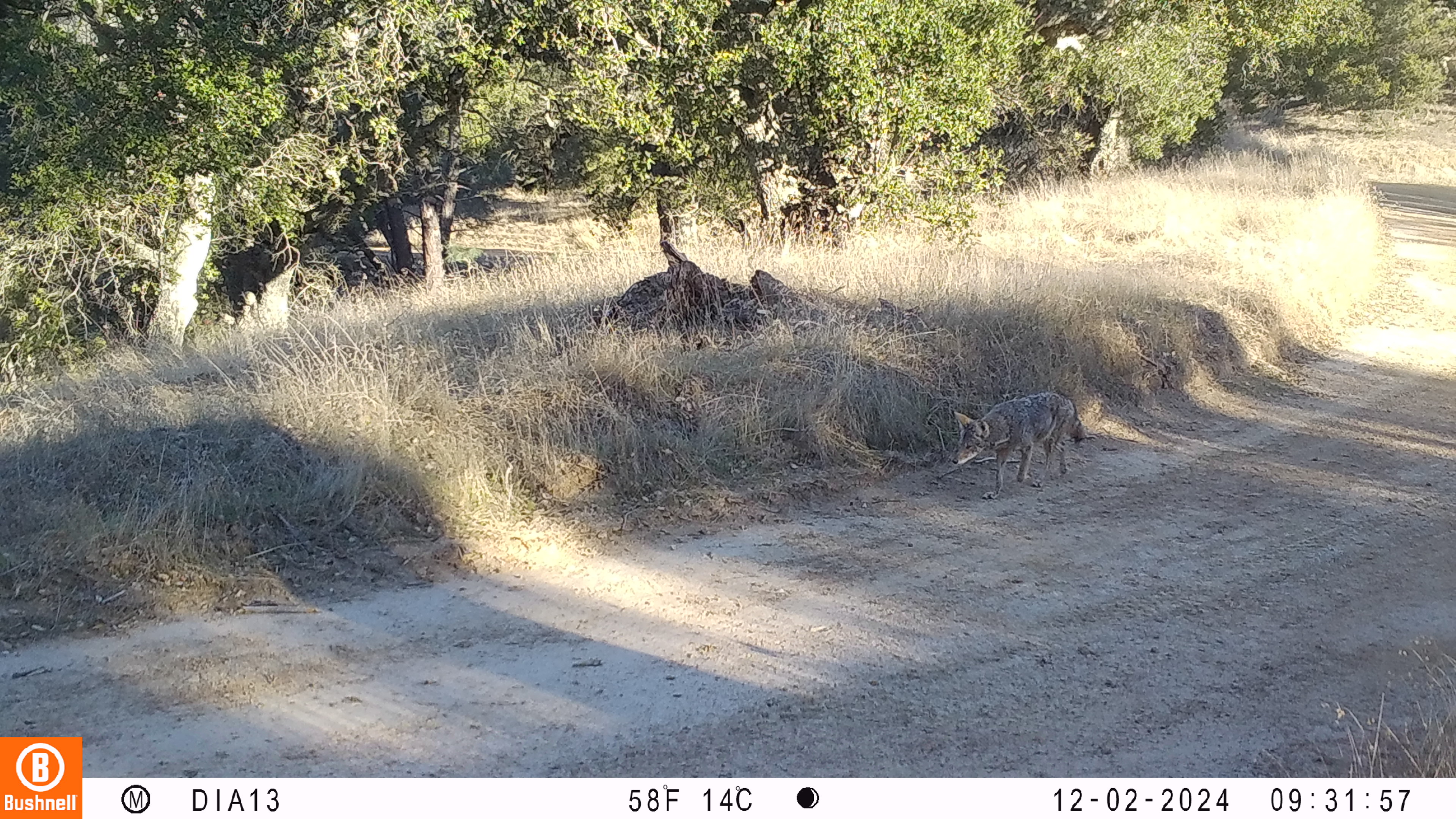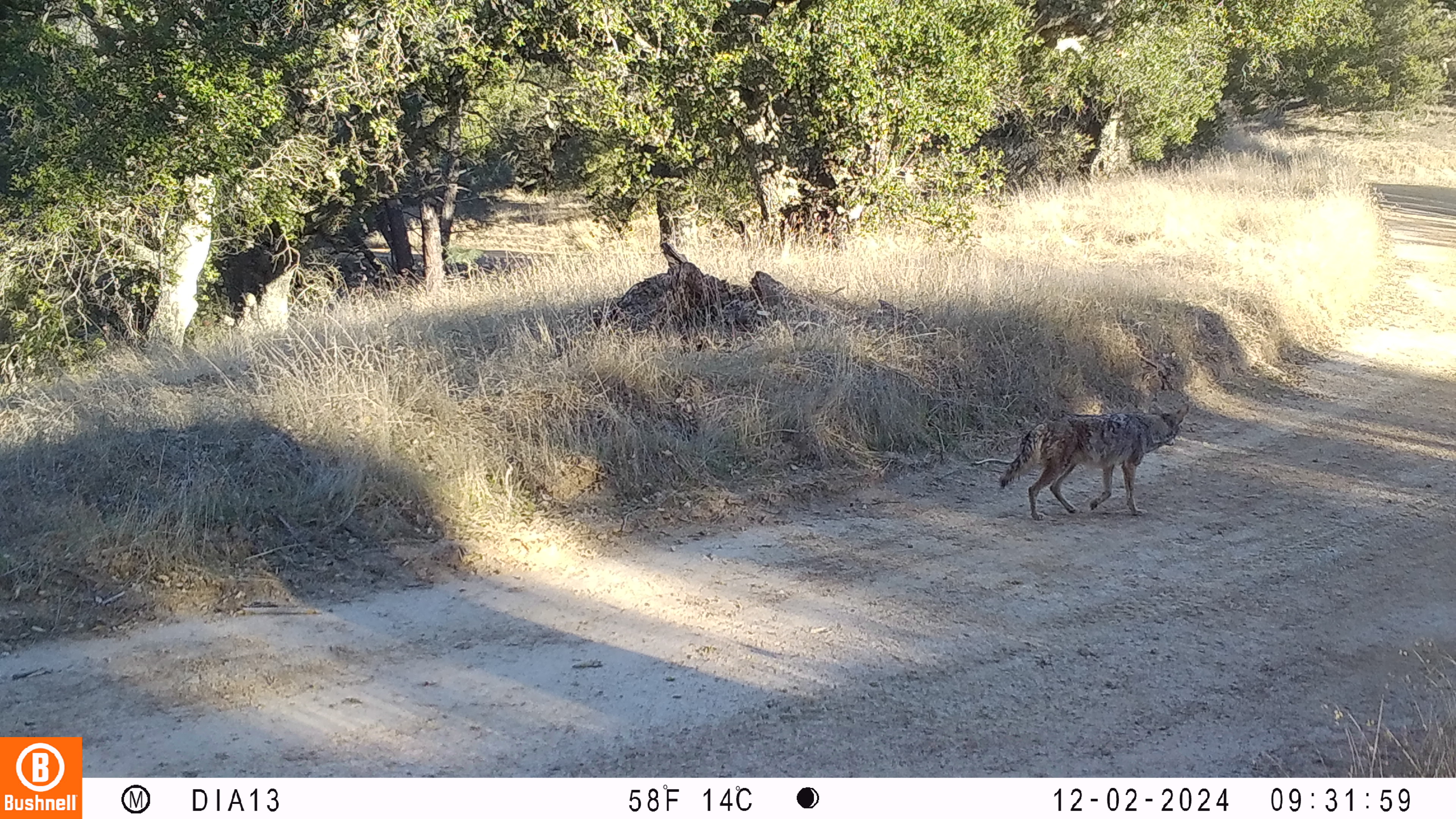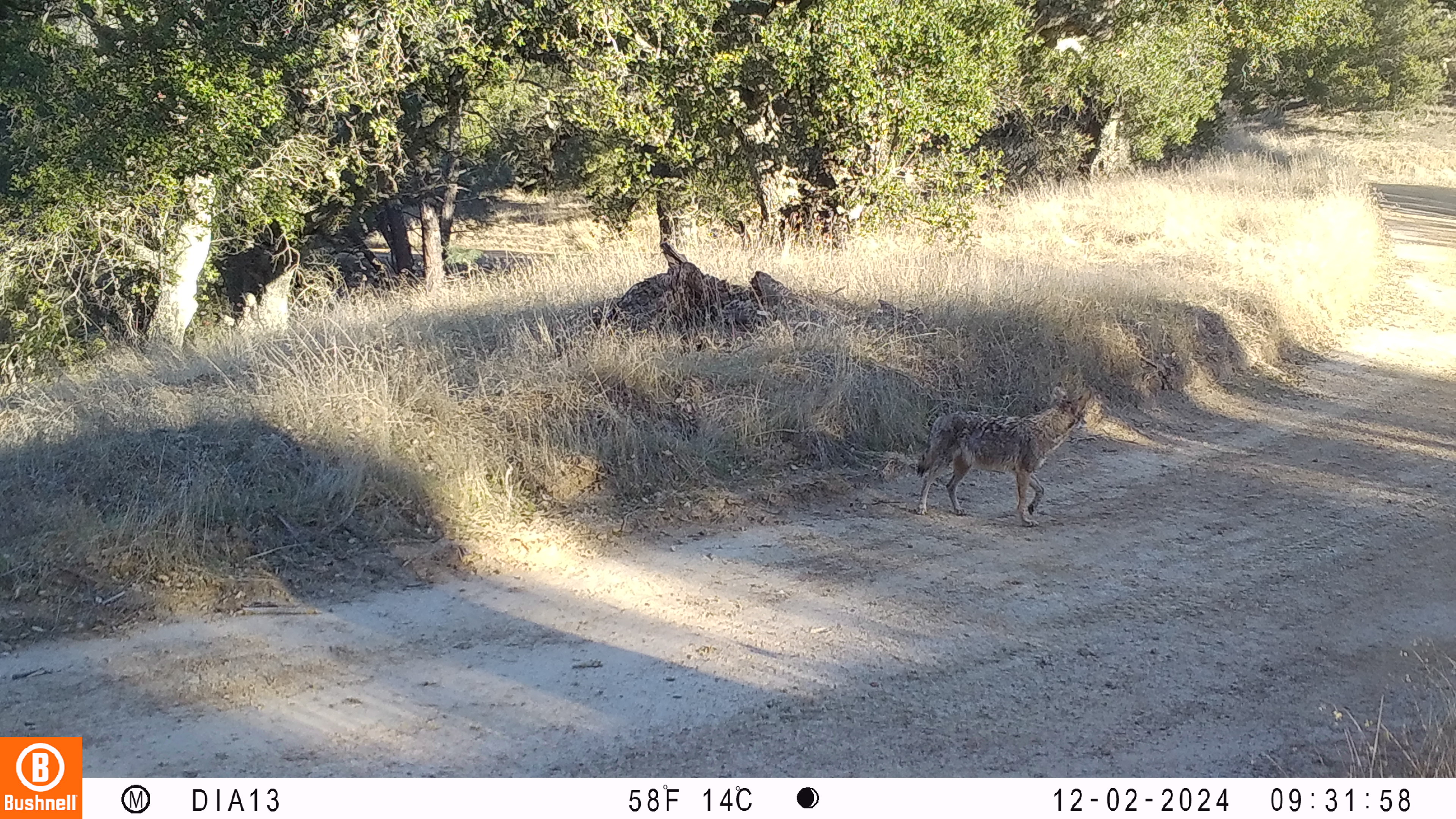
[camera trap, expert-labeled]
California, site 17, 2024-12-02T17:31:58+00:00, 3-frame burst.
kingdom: Animalia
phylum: Chordata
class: Mammalia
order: Carnivora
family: Canidae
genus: Canis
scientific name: Canis latrans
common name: coyote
Coyote (Canis latrans).